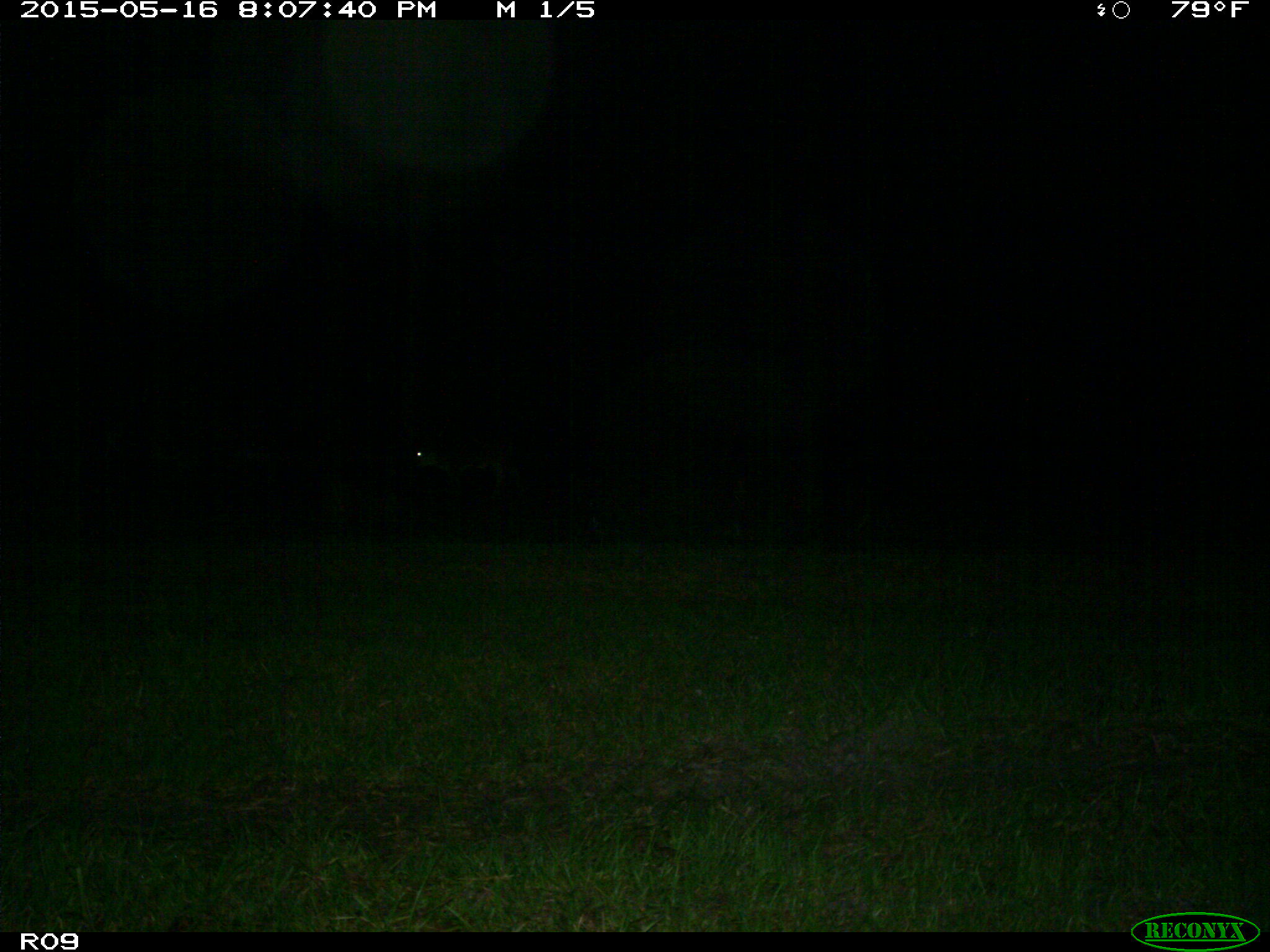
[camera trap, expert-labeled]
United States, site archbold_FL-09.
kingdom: Animalia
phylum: Chordata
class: Mammalia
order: Artiodactyla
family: Bovidae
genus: Bos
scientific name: Bos taurus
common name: domestic cow